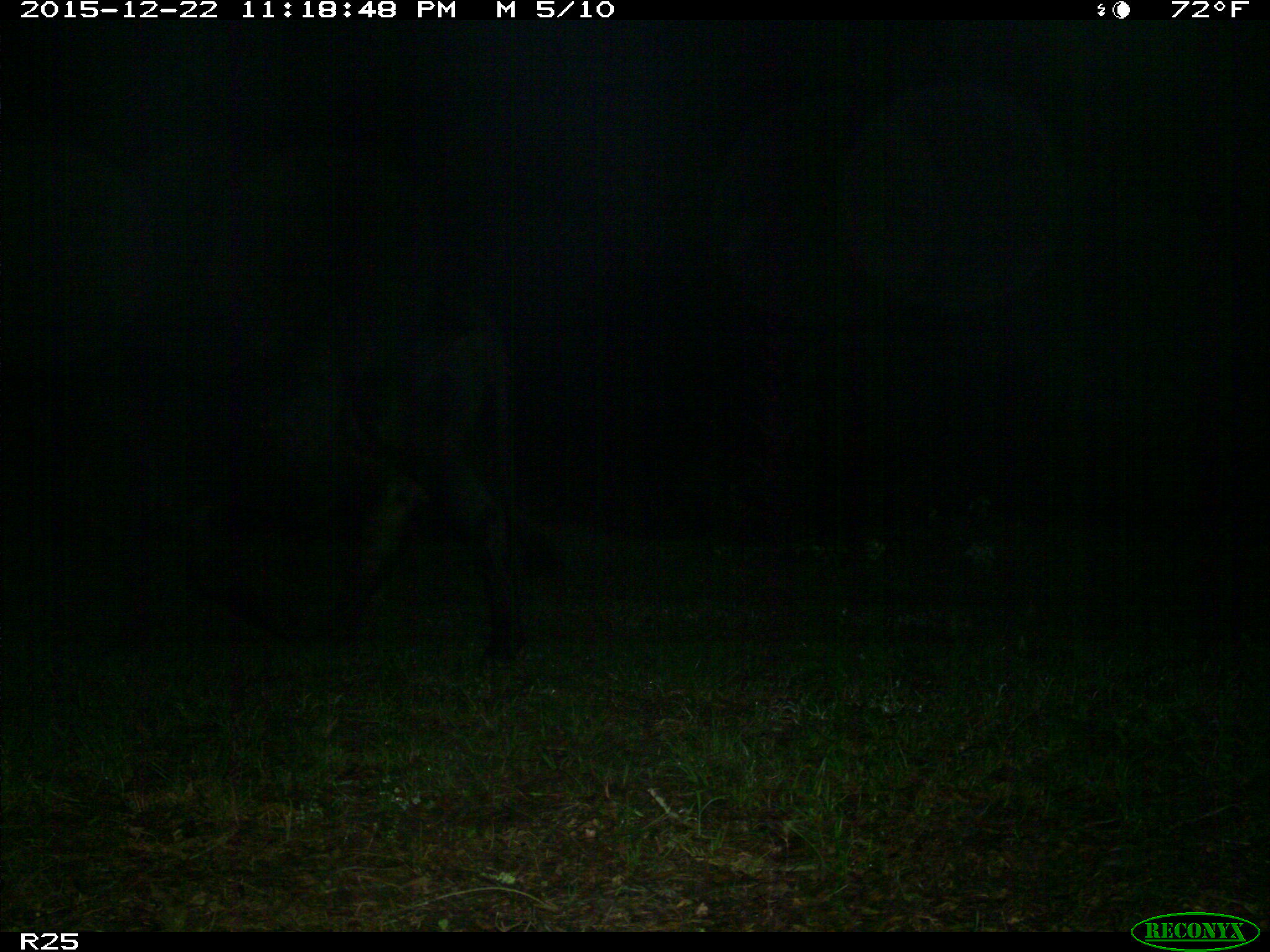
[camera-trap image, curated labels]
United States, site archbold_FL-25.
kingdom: Animalia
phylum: Chordata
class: Mammalia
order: Artiodactyla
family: Bovidae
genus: Bos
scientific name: Bos taurus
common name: domestic cow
Bos taurus (domestic cow).